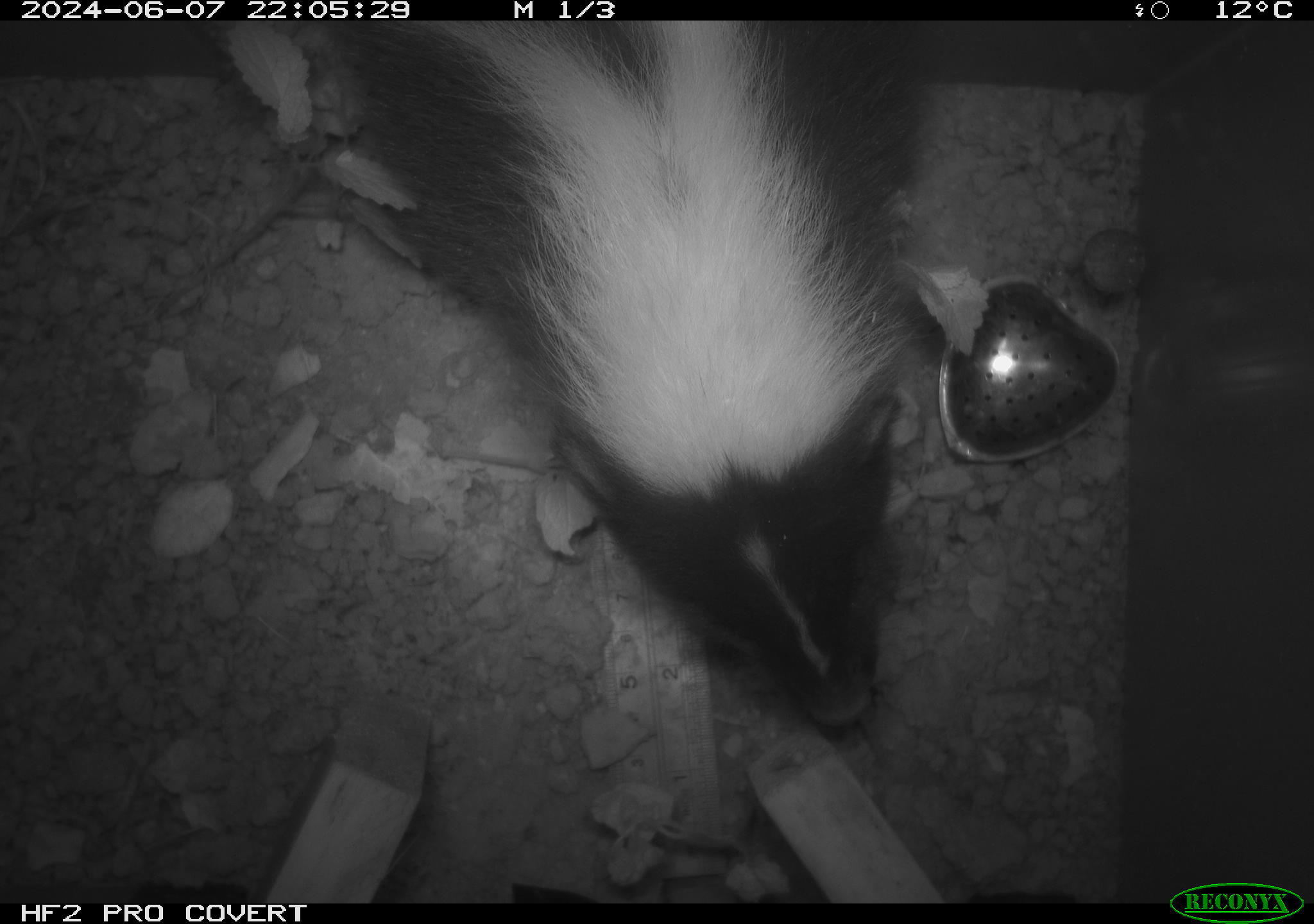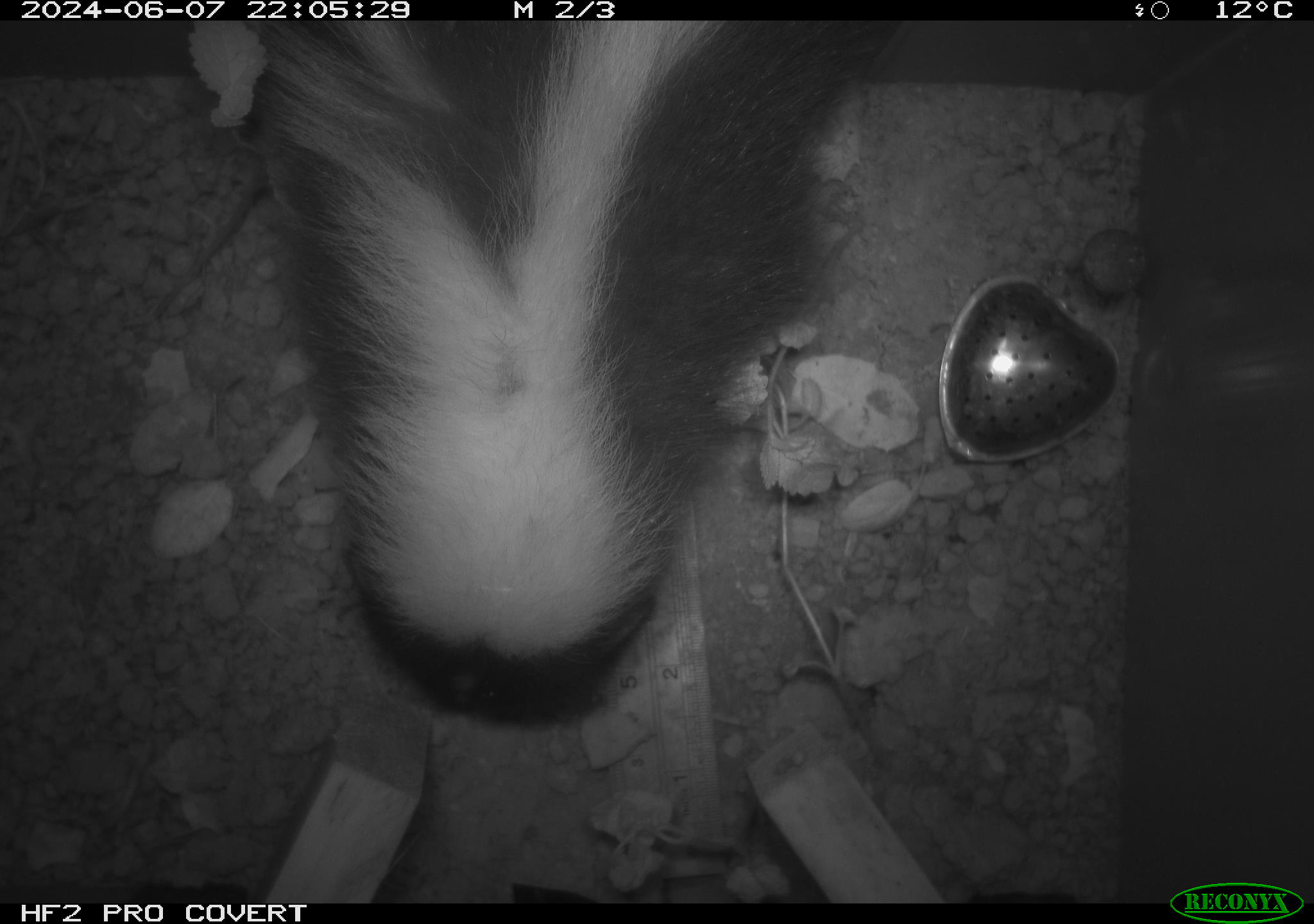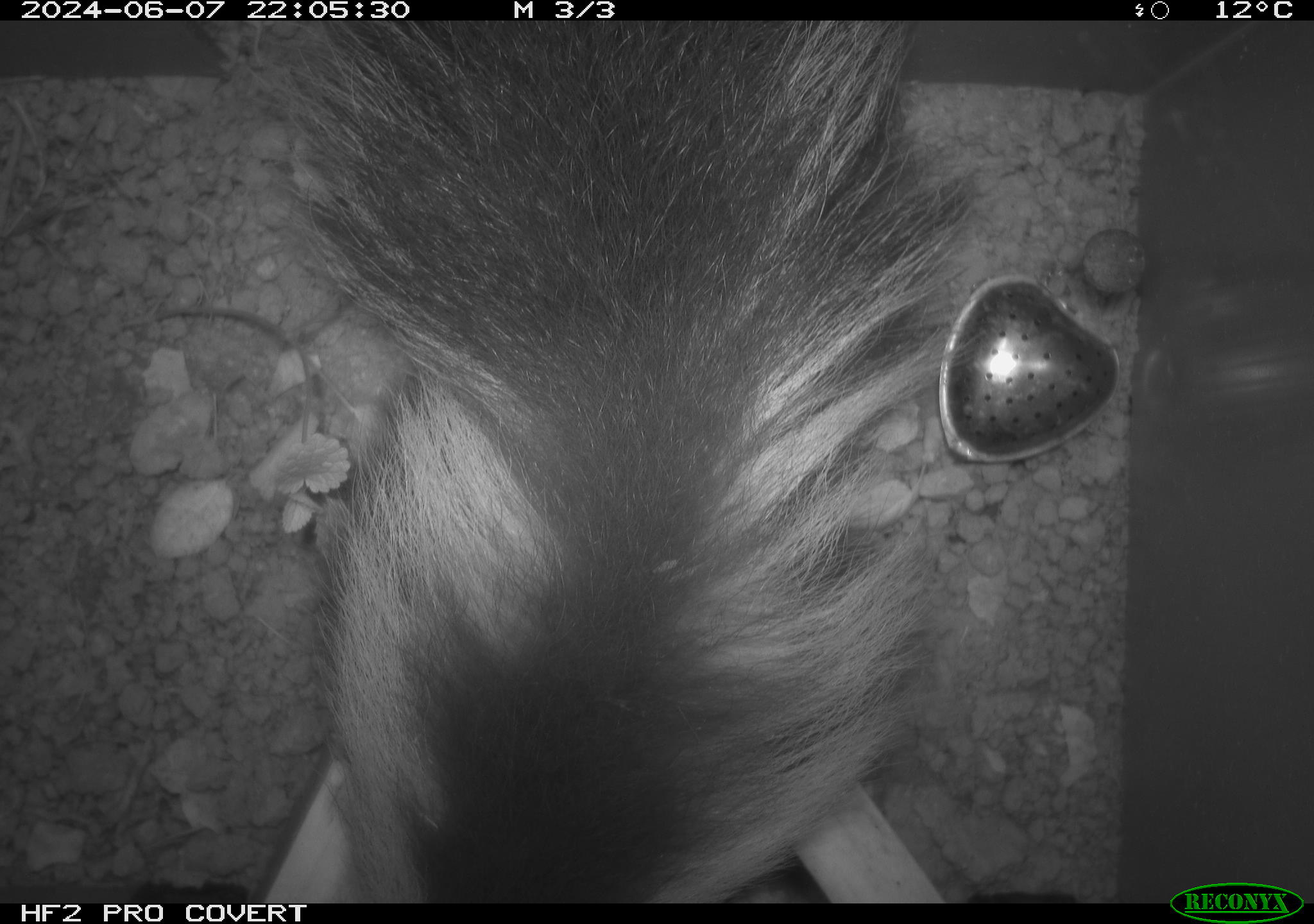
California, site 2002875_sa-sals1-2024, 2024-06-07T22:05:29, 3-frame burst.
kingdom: Animalia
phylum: Chordata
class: Mammalia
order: Carnivora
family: Mephitidae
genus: Mephitis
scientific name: Mephitis mephitis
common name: striped skunk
Striped skunk (Mephitis mephitis).